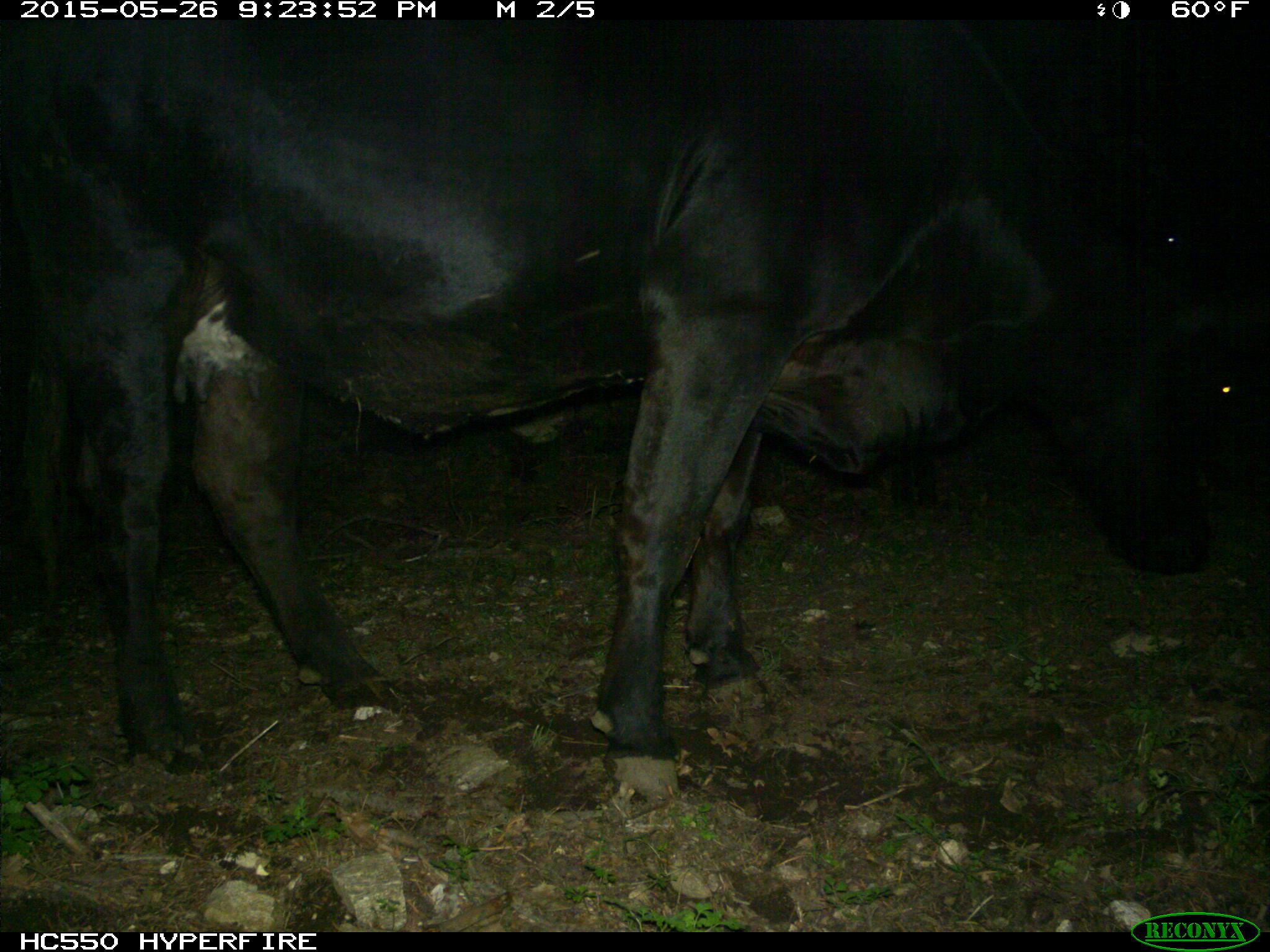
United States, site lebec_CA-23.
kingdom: Animalia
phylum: Chordata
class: Mammalia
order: Artiodactyla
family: Bovidae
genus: Bos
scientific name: Bos taurus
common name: domestic cow